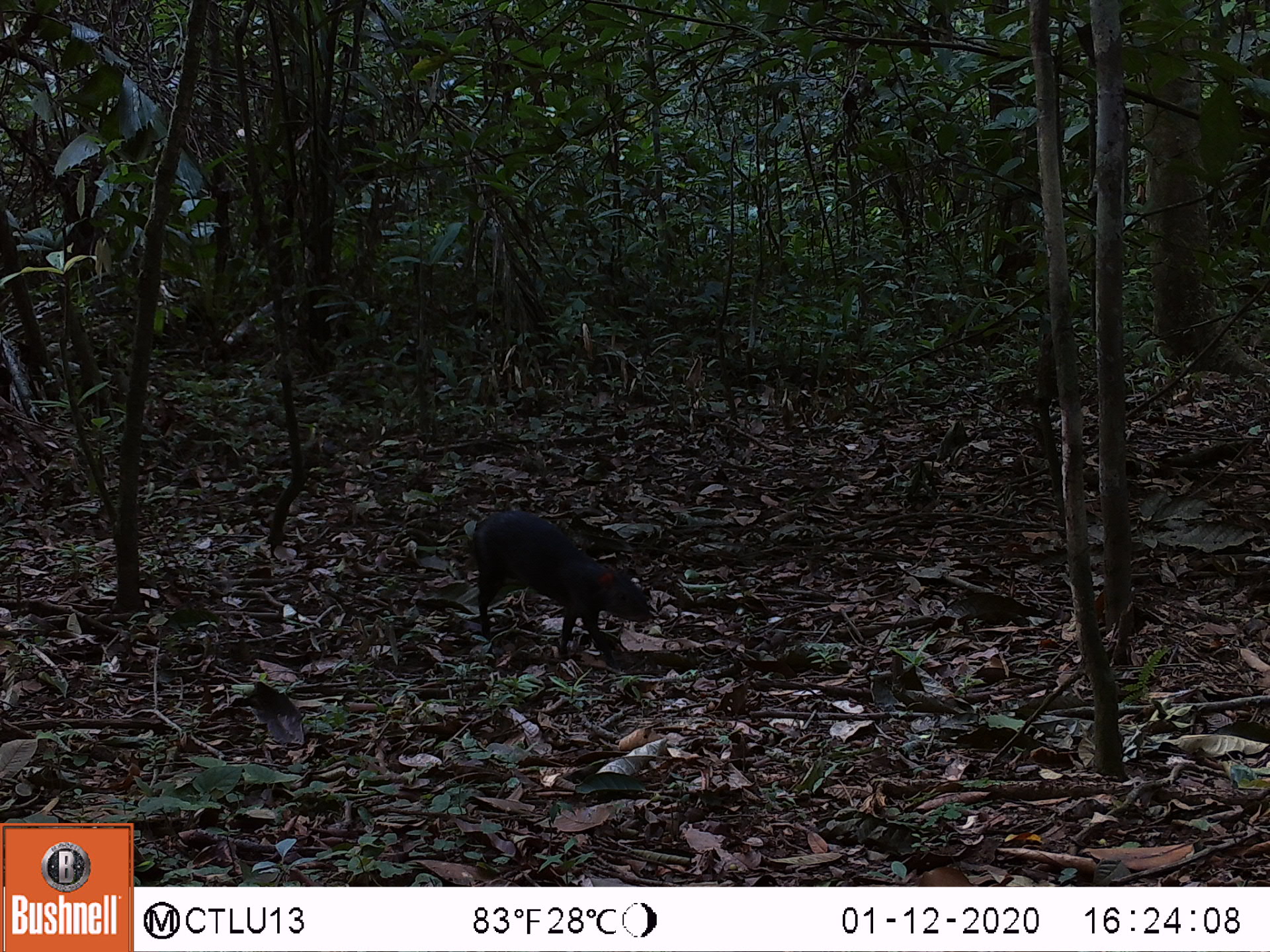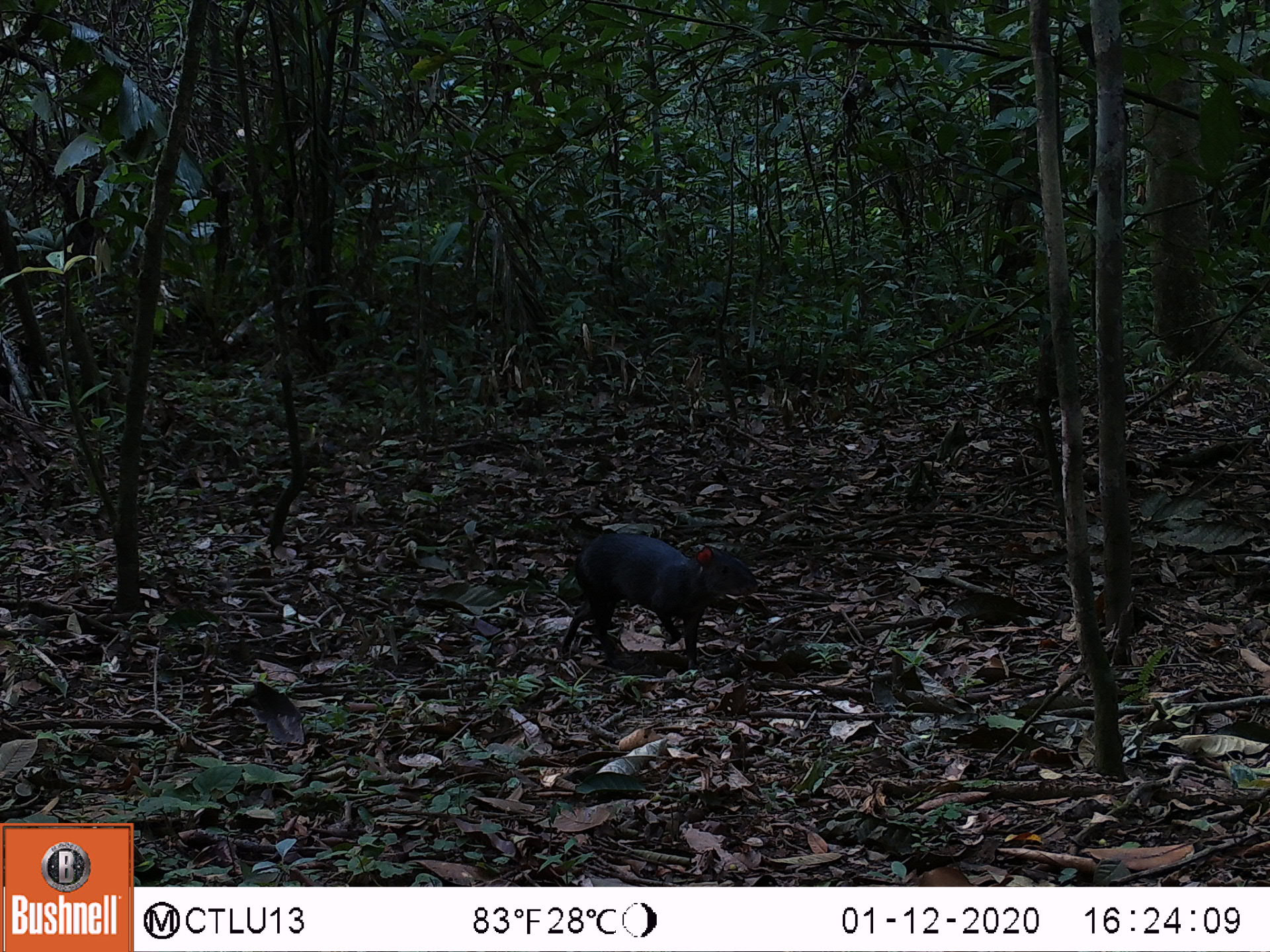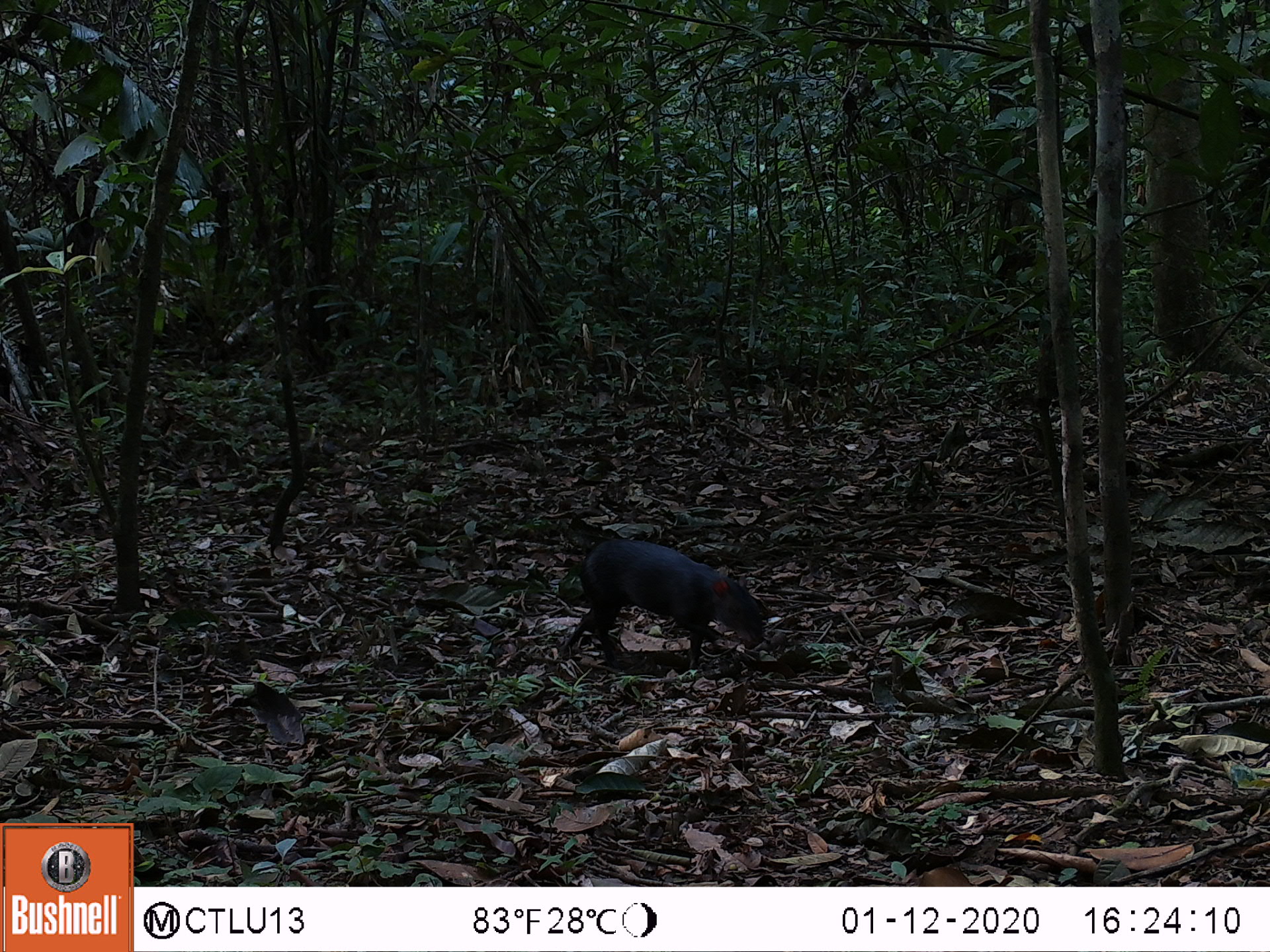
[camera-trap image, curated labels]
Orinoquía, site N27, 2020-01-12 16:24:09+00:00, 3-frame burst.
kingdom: Animalia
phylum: Chordata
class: Mammalia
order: Rodentia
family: Dasyproctidae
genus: Dasyprocta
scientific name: Dasyprocta fuliginosa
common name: black agouti